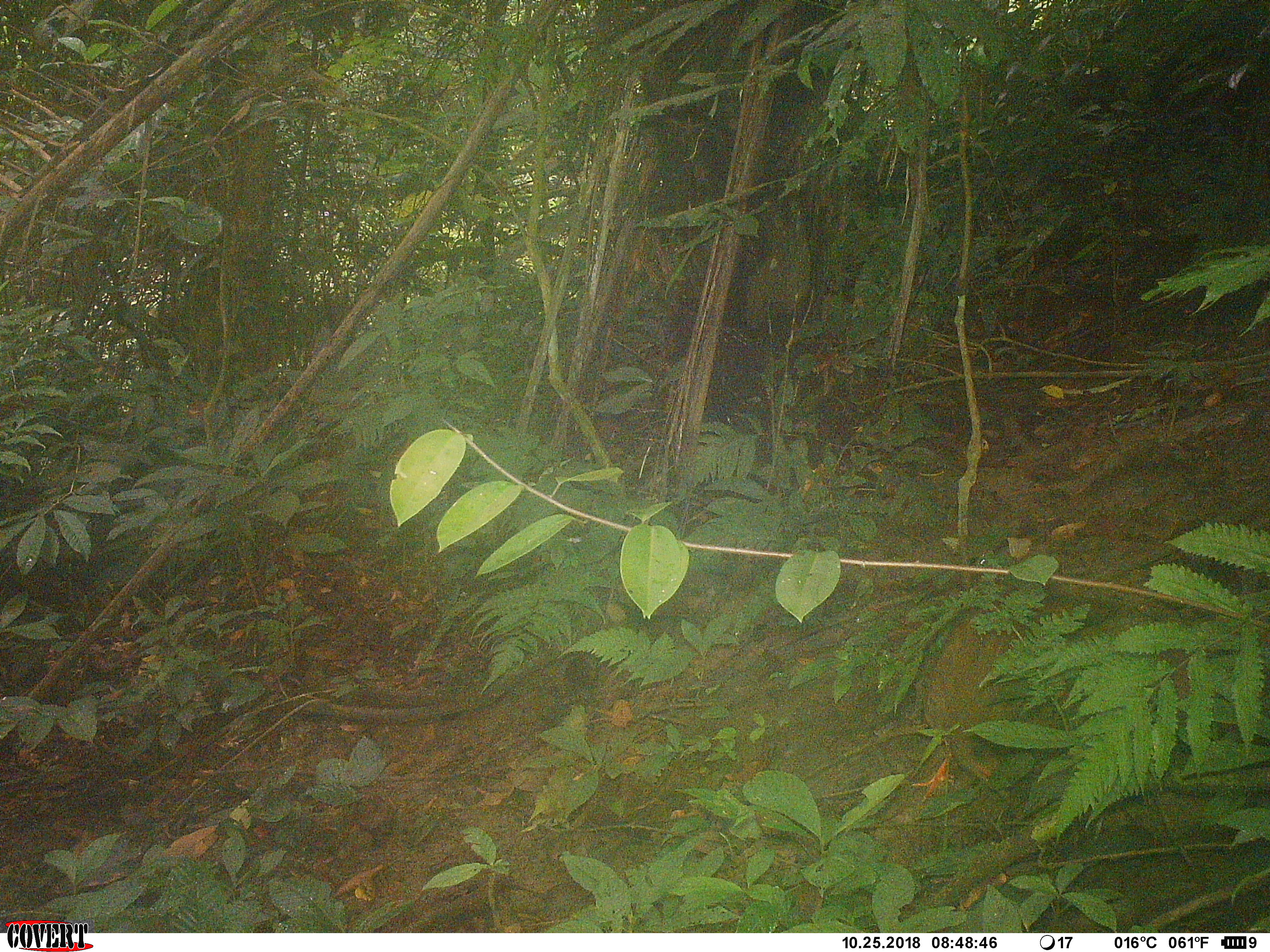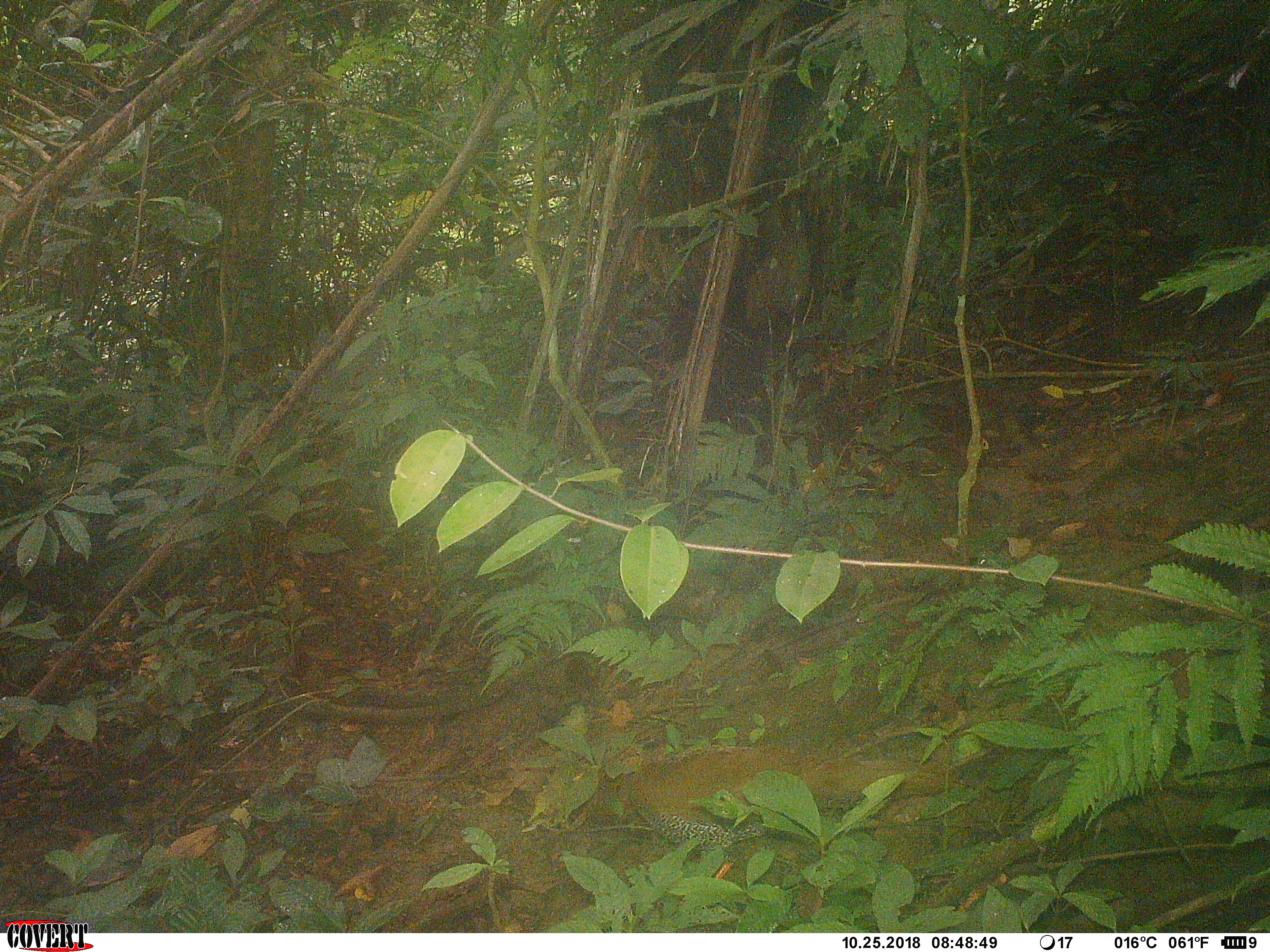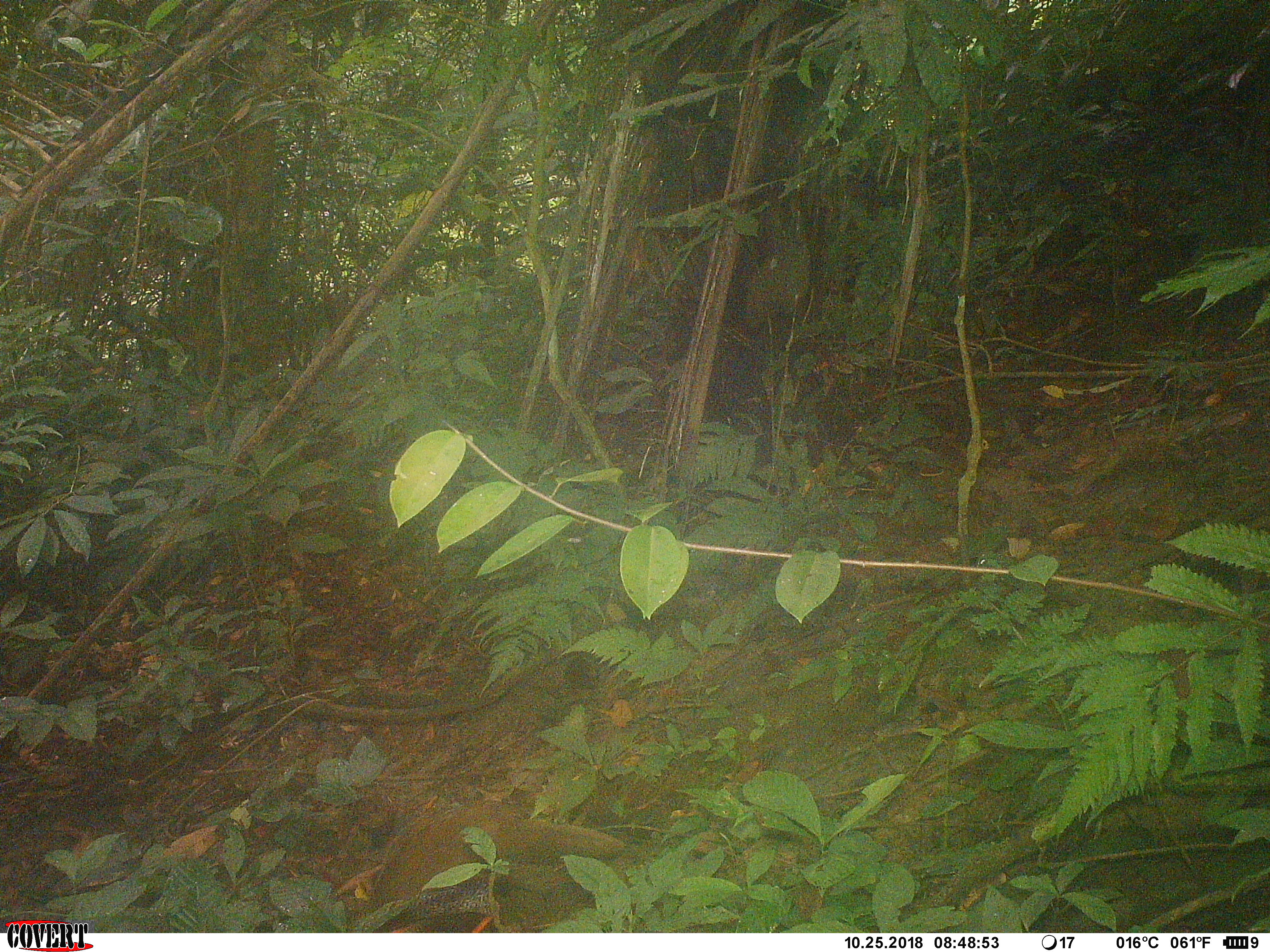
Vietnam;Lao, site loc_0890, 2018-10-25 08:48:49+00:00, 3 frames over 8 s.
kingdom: Animalia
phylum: Chordata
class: Aves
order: Galliformes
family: Phasianidae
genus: Lophura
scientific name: Lophura nycthemera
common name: silver pheasant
Silver pheasant (Lophura nycthemera). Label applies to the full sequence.